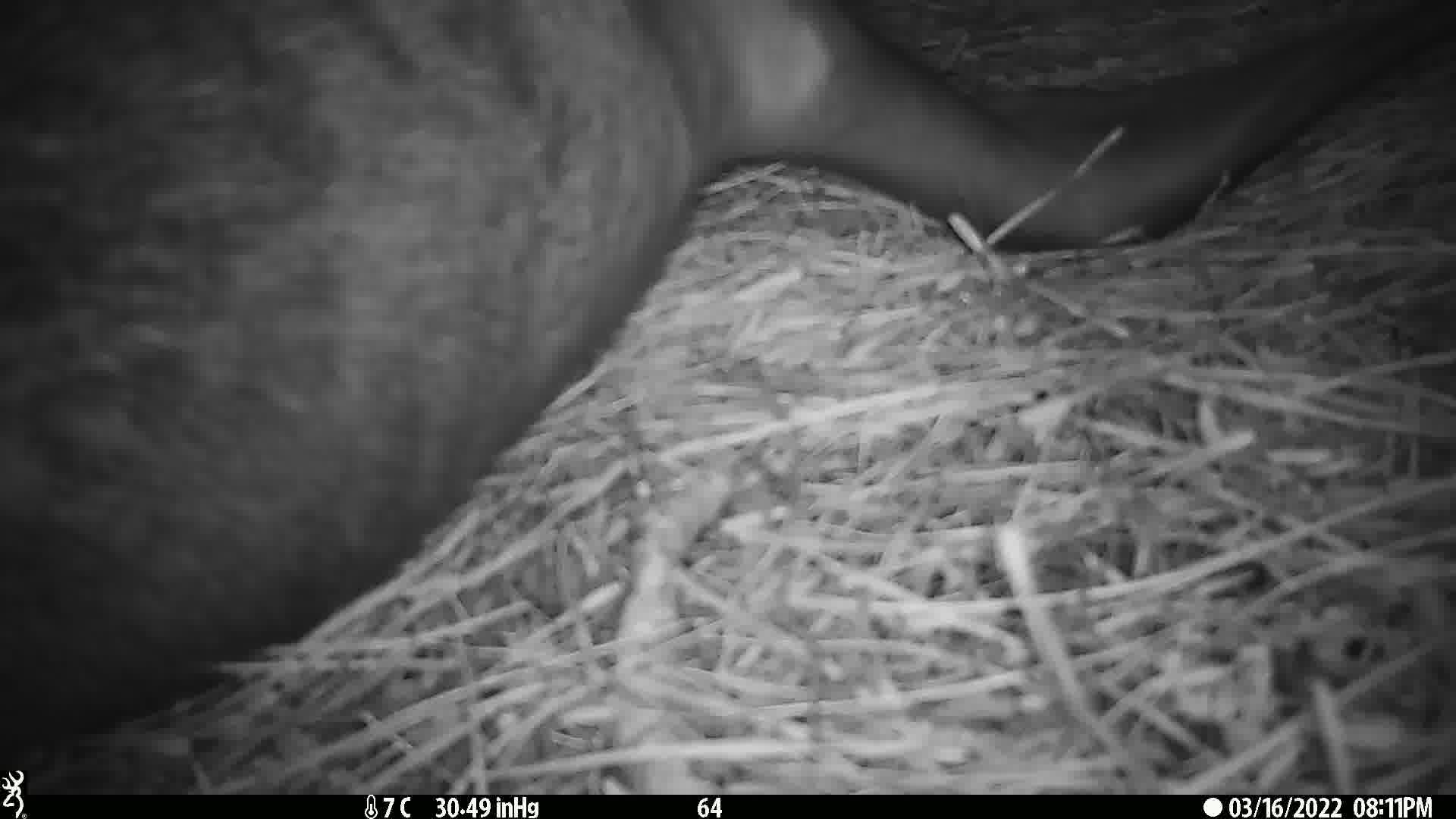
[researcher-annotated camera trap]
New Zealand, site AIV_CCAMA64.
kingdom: Animalia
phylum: Chordata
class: Mammalia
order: Carnivora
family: Otariidae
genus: Phocarctos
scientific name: Phocarctos hookeri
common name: new zealand sea lion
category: sealion